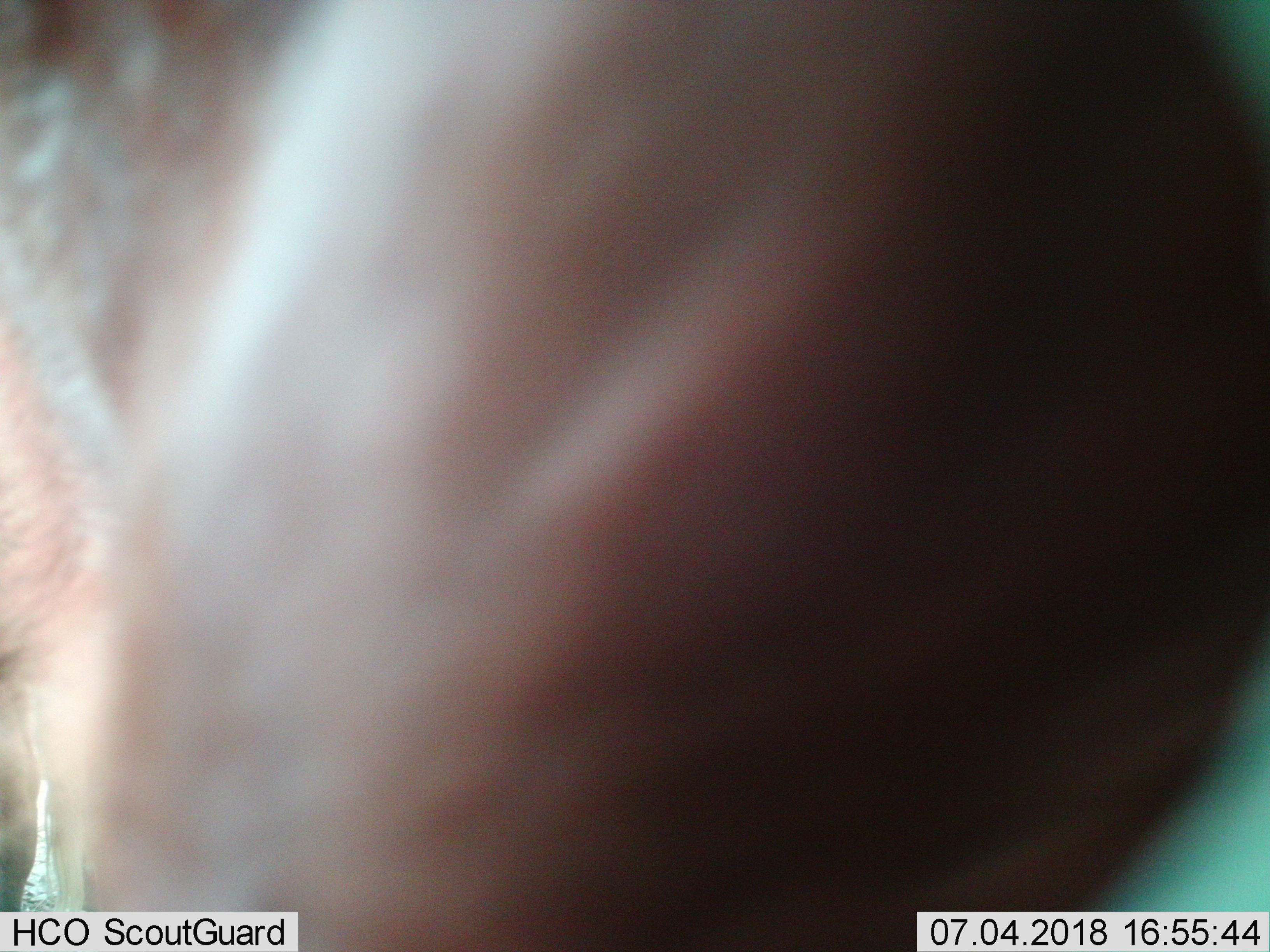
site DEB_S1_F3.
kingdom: Animalia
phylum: Chordata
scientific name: Vertebrata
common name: domestic animal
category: domesticanimal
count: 1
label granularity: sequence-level